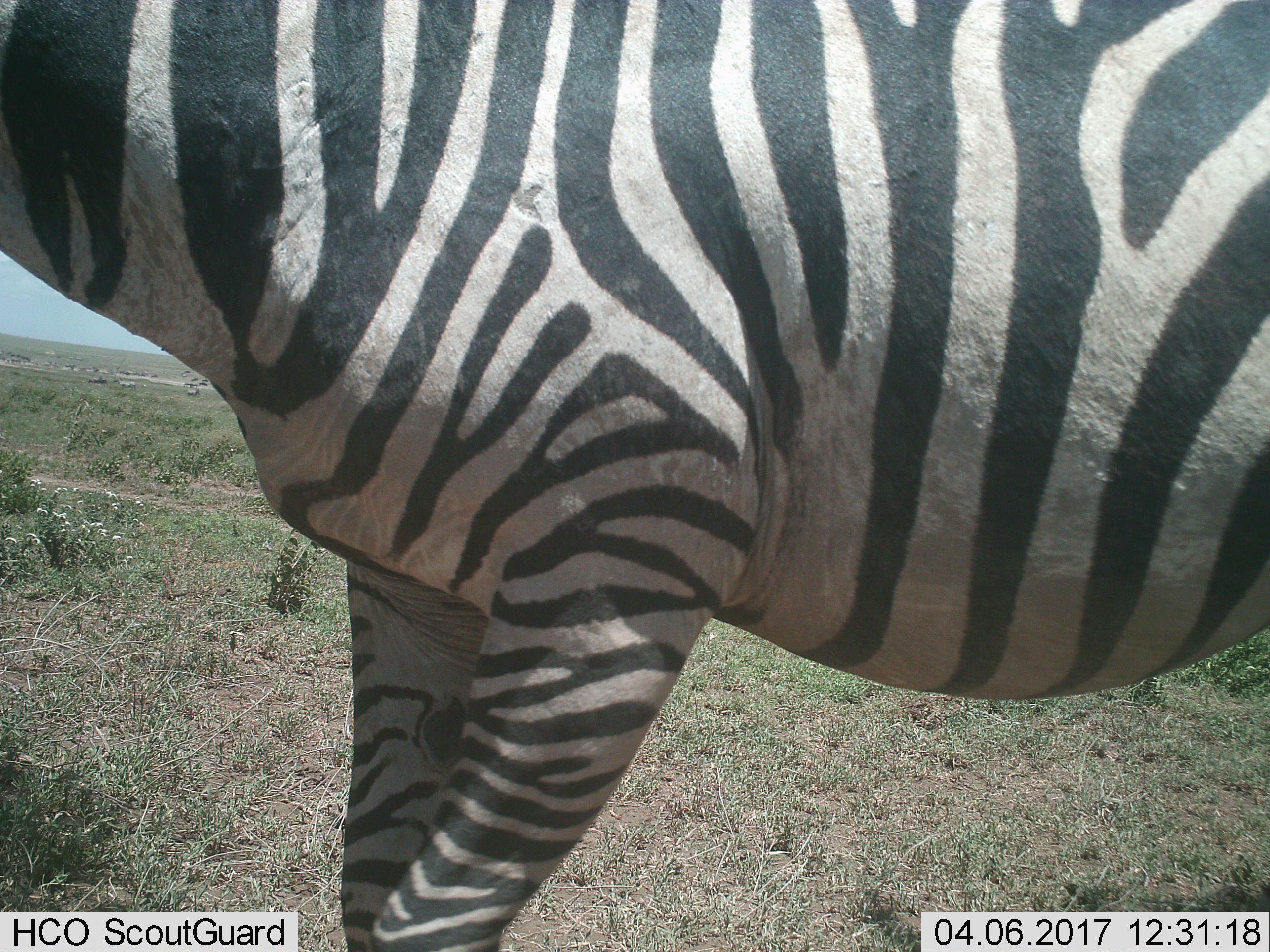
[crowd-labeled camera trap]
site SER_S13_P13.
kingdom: Animalia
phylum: Chordata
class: Mammalia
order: Perissodactyla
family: Equidae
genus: Equus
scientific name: Equus quagga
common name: plains zebra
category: zebraplains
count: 1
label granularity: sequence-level